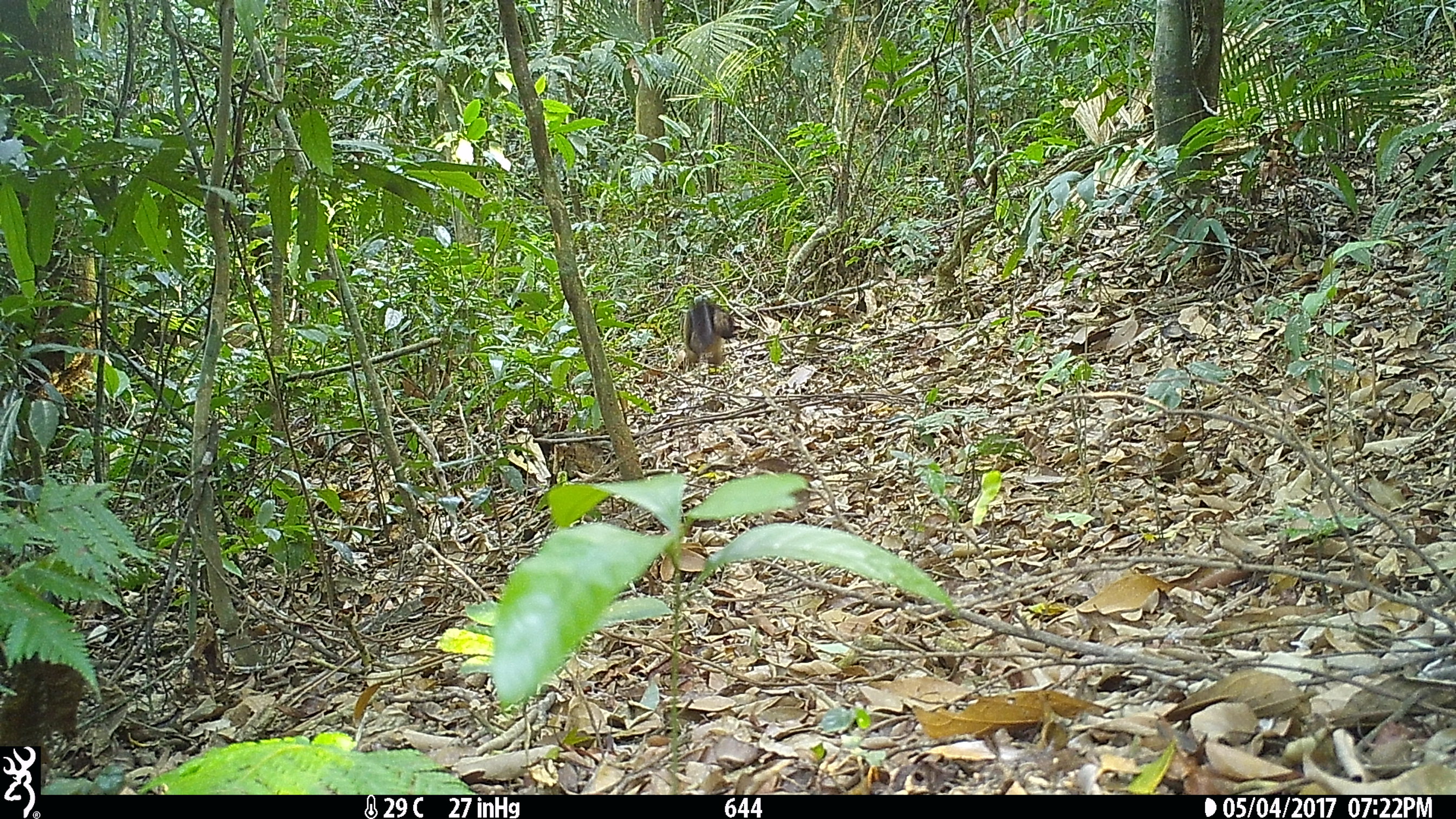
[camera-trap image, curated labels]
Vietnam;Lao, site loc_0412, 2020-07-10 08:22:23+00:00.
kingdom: Animalia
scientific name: Animalia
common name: animal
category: unidentified animal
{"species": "unidentified animal (animal) (Animalia)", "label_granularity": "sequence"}